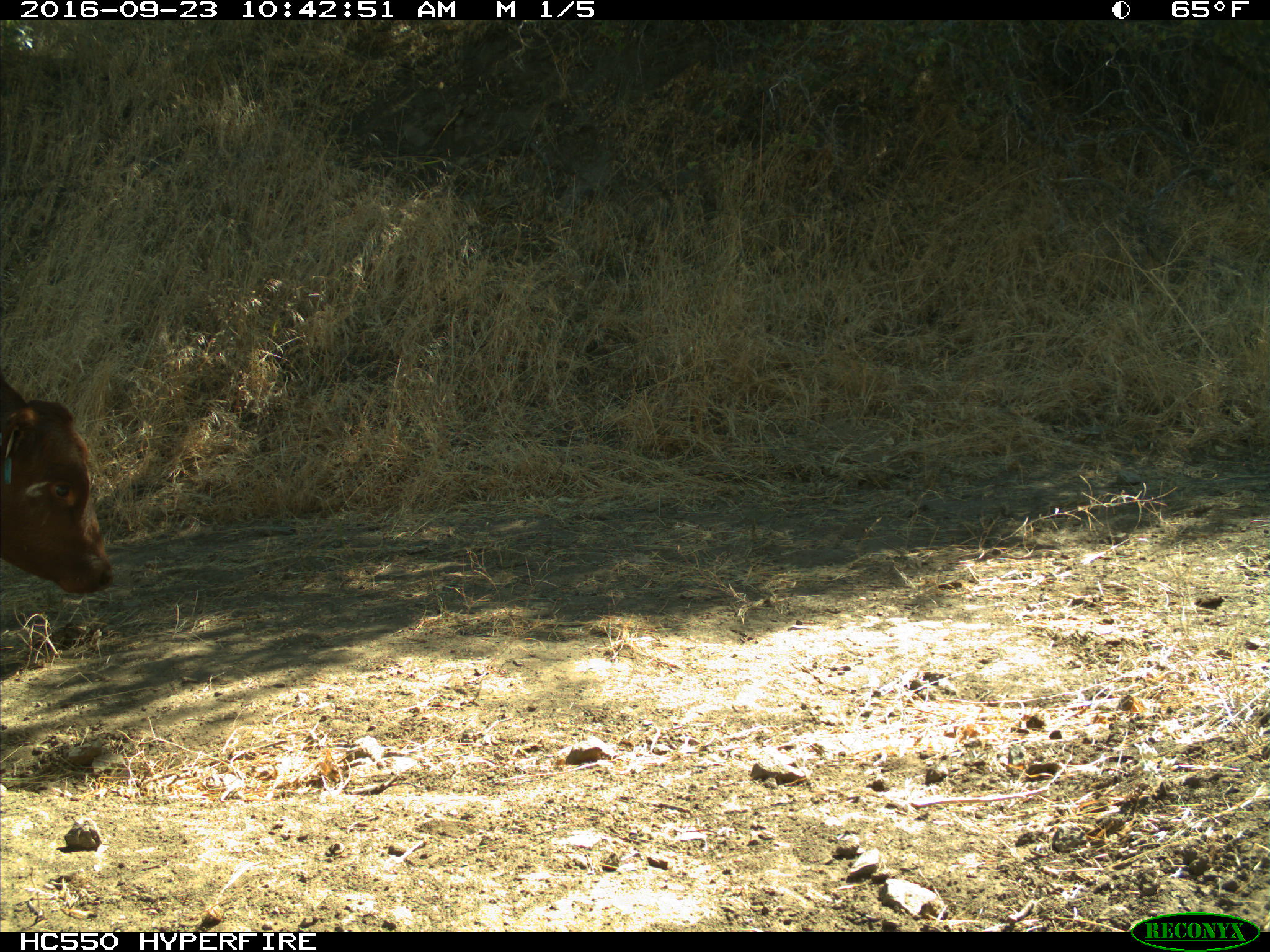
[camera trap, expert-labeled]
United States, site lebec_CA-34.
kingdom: Animalia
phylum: Chordata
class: Mammalia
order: Artiodactyla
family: Bovidae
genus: Bos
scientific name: Bos taurus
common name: domestic cow